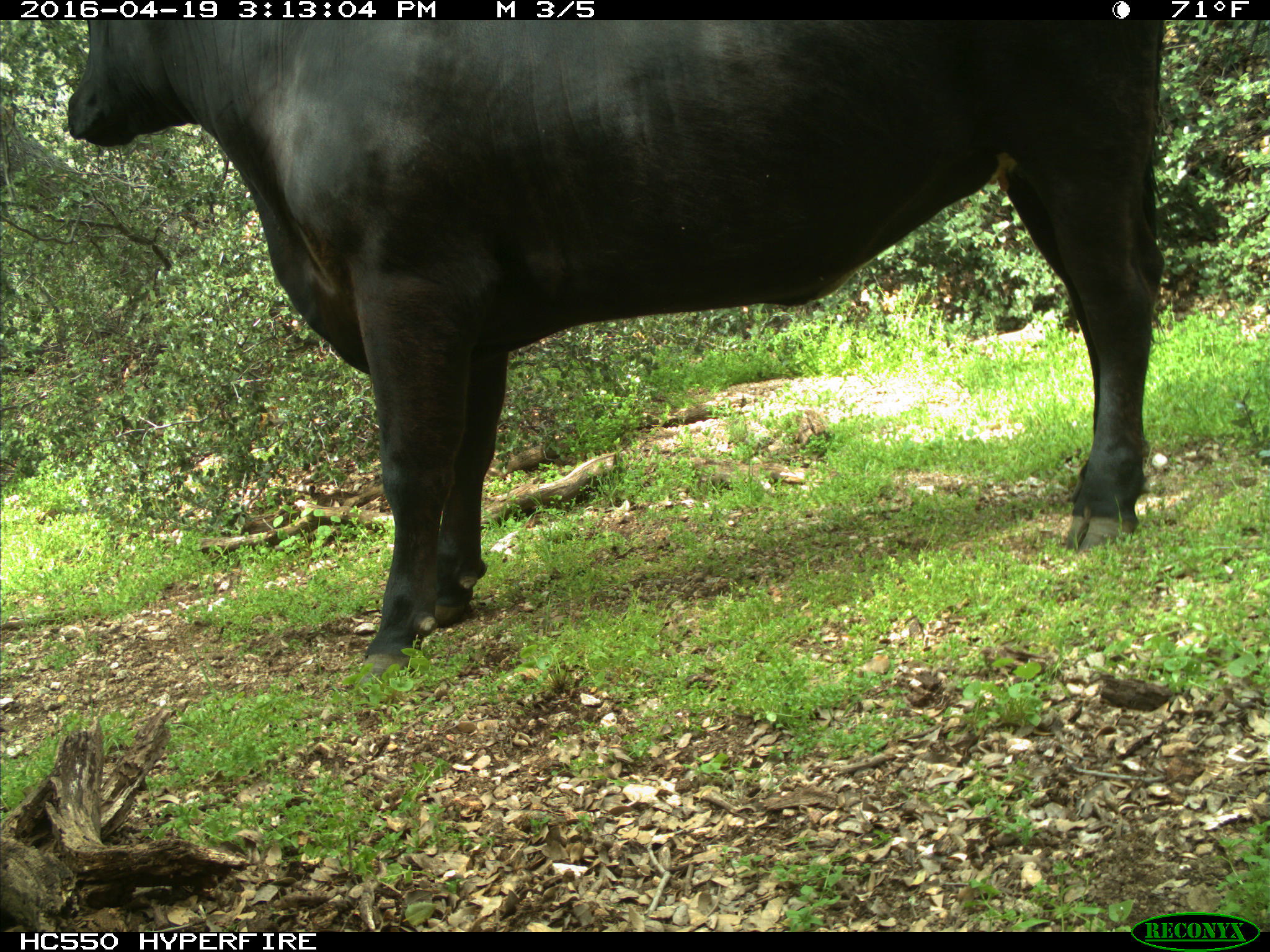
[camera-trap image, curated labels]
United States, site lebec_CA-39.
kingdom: Animalia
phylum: Chordata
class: Mammalia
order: Artiodactyla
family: Bovidae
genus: Bos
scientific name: Bos taurus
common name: domestic cow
Bos taurus (domestic cow).